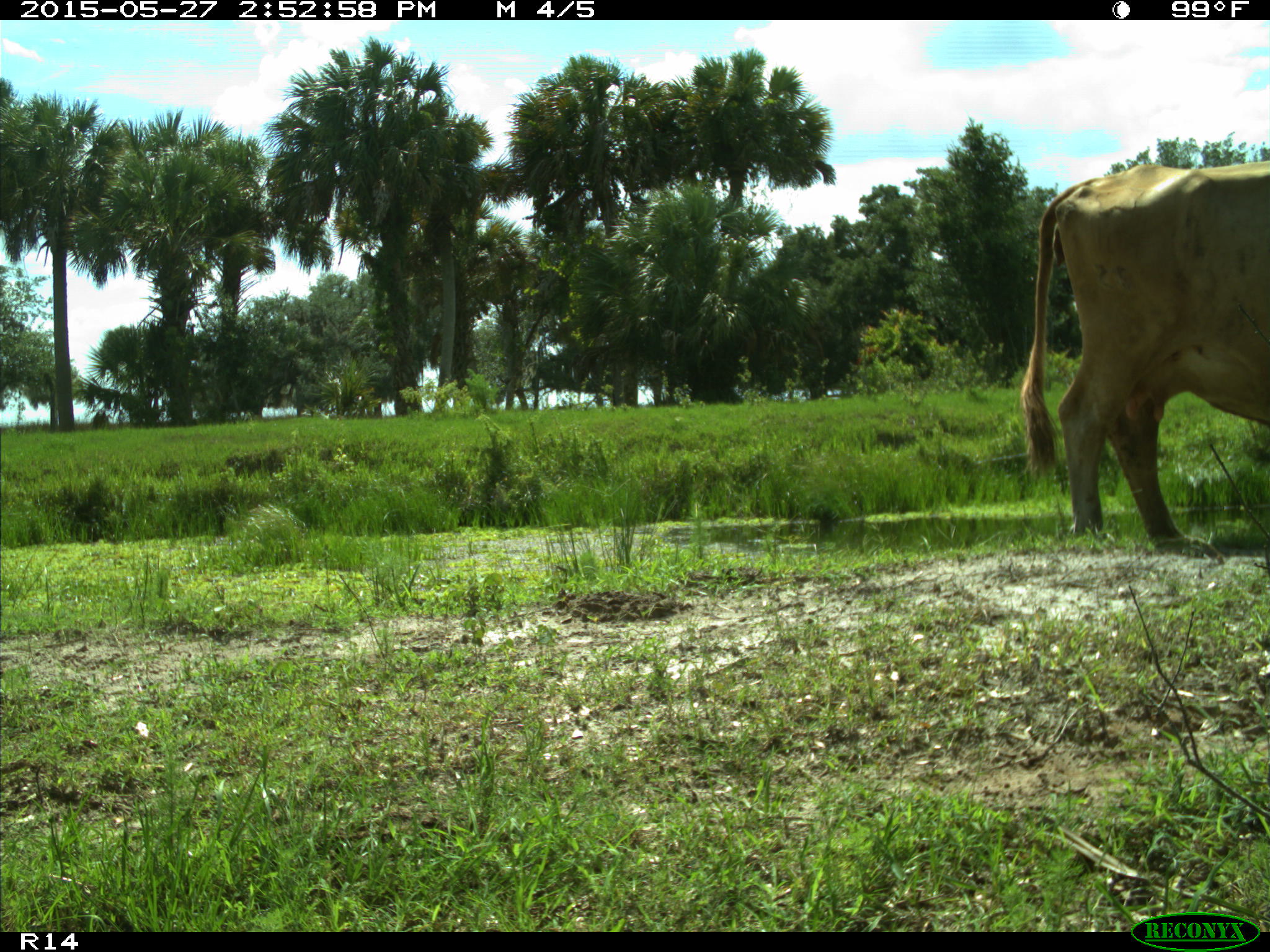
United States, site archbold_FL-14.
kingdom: Animalia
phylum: Chordata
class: Mammalia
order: Artiodactyla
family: Bovidae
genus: Bos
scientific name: Bos taurus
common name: domestic cow